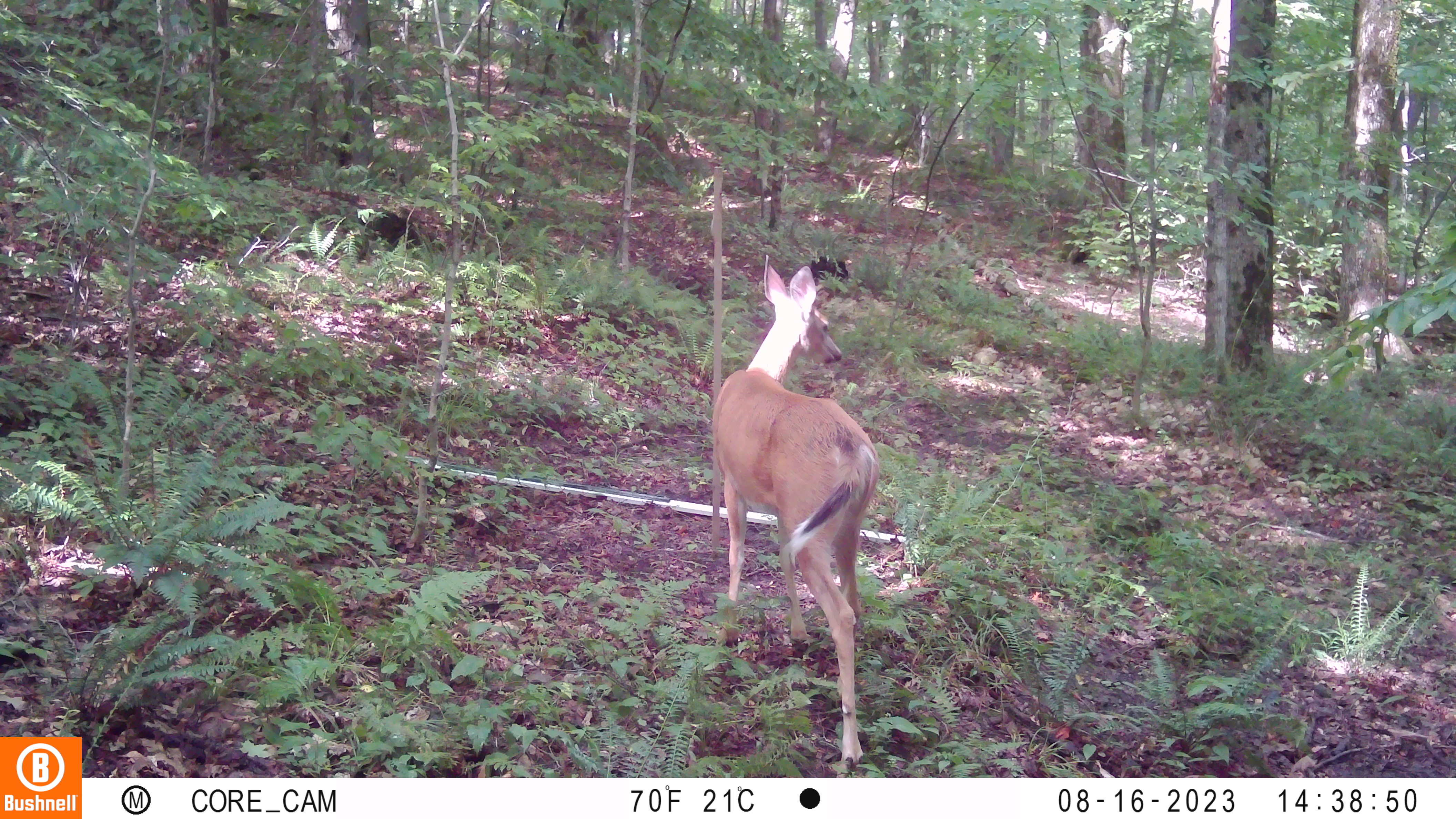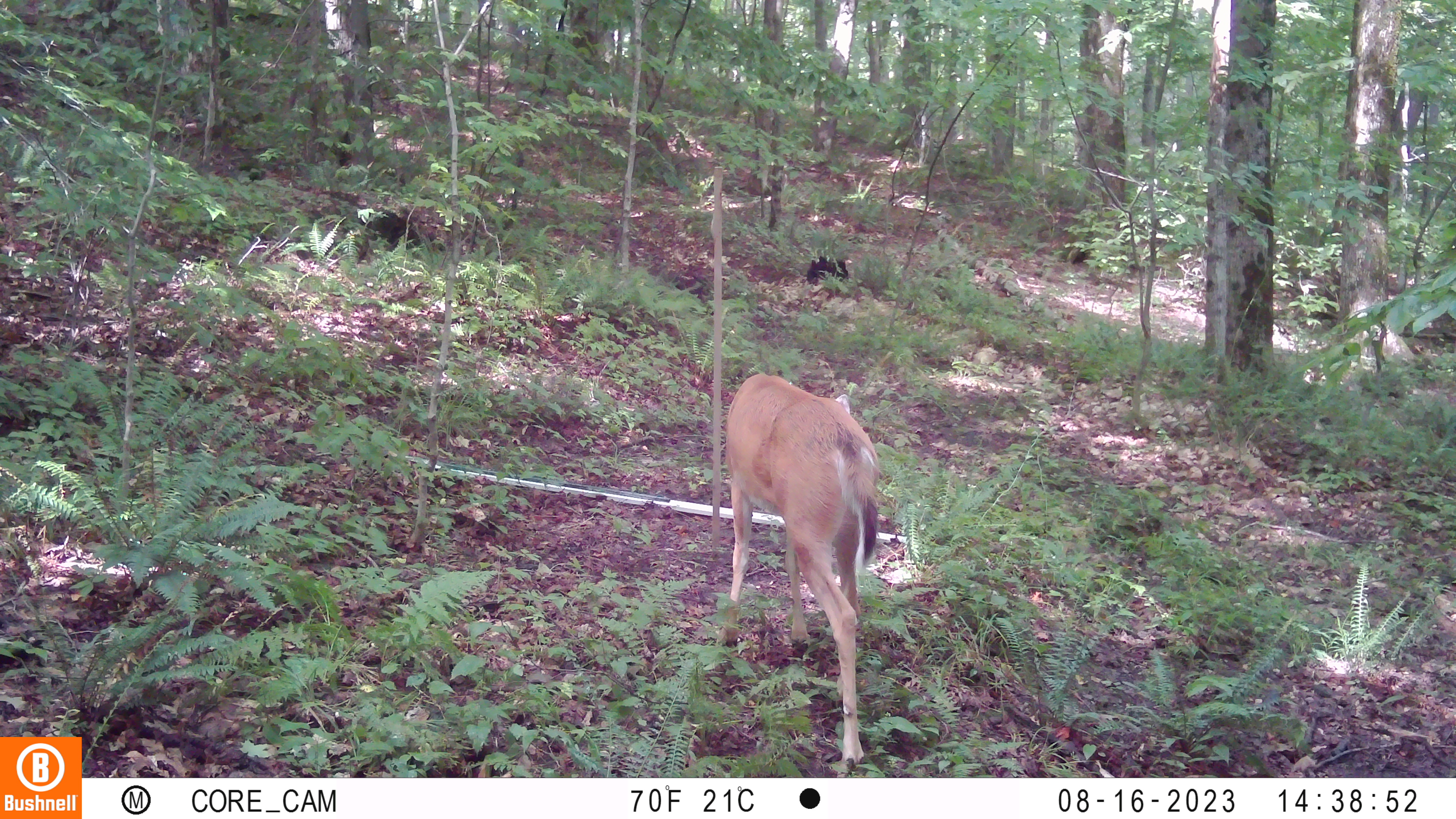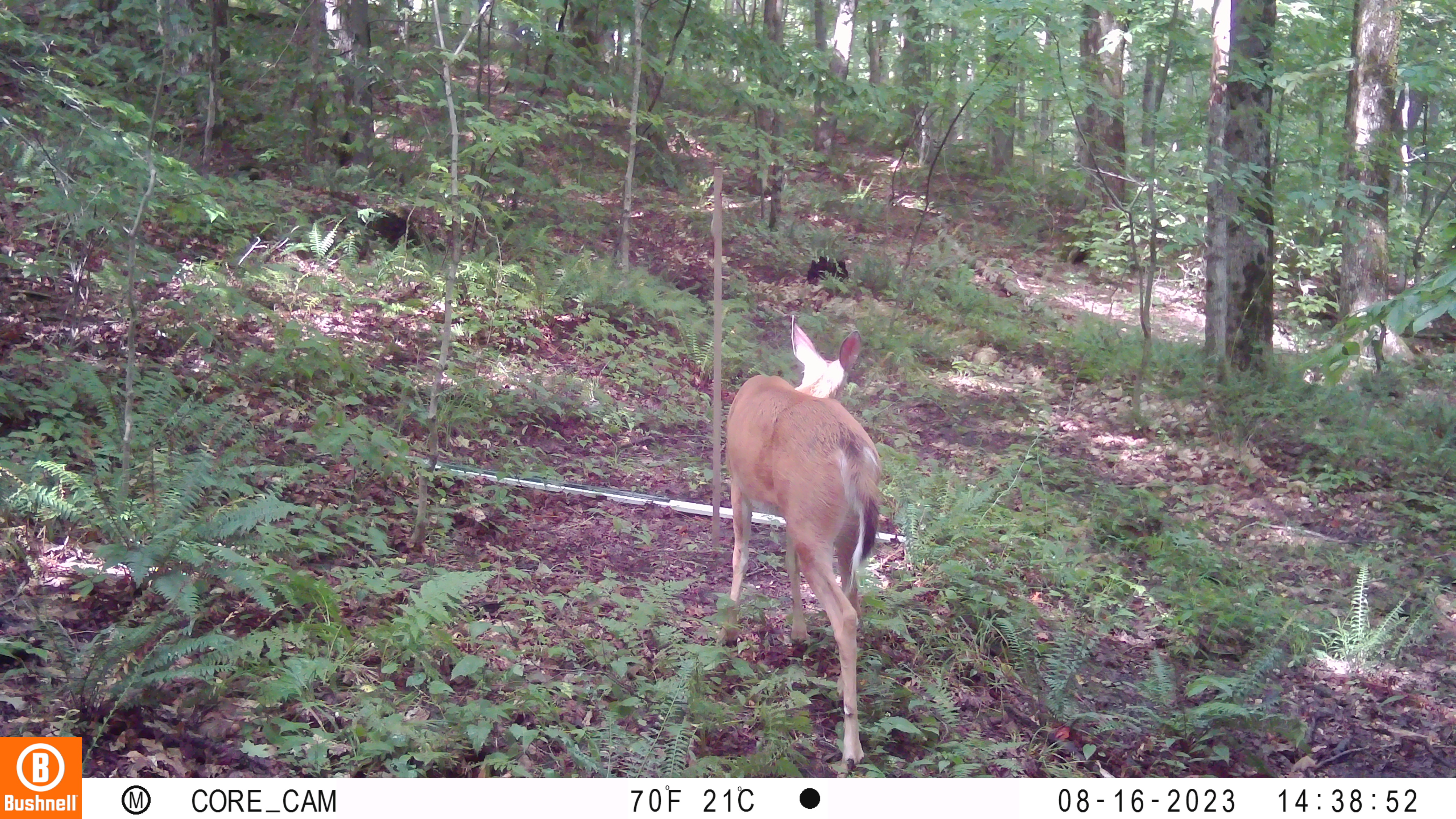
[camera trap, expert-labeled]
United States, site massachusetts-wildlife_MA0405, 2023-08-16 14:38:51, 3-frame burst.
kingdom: Animalia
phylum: Chordata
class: Mammalia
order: Artiodactyla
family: Cervidae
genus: Odocoileus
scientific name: Odocoileus virginianus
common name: white-tailed deer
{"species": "white-tailed deer (Odocoileus virginianus)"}